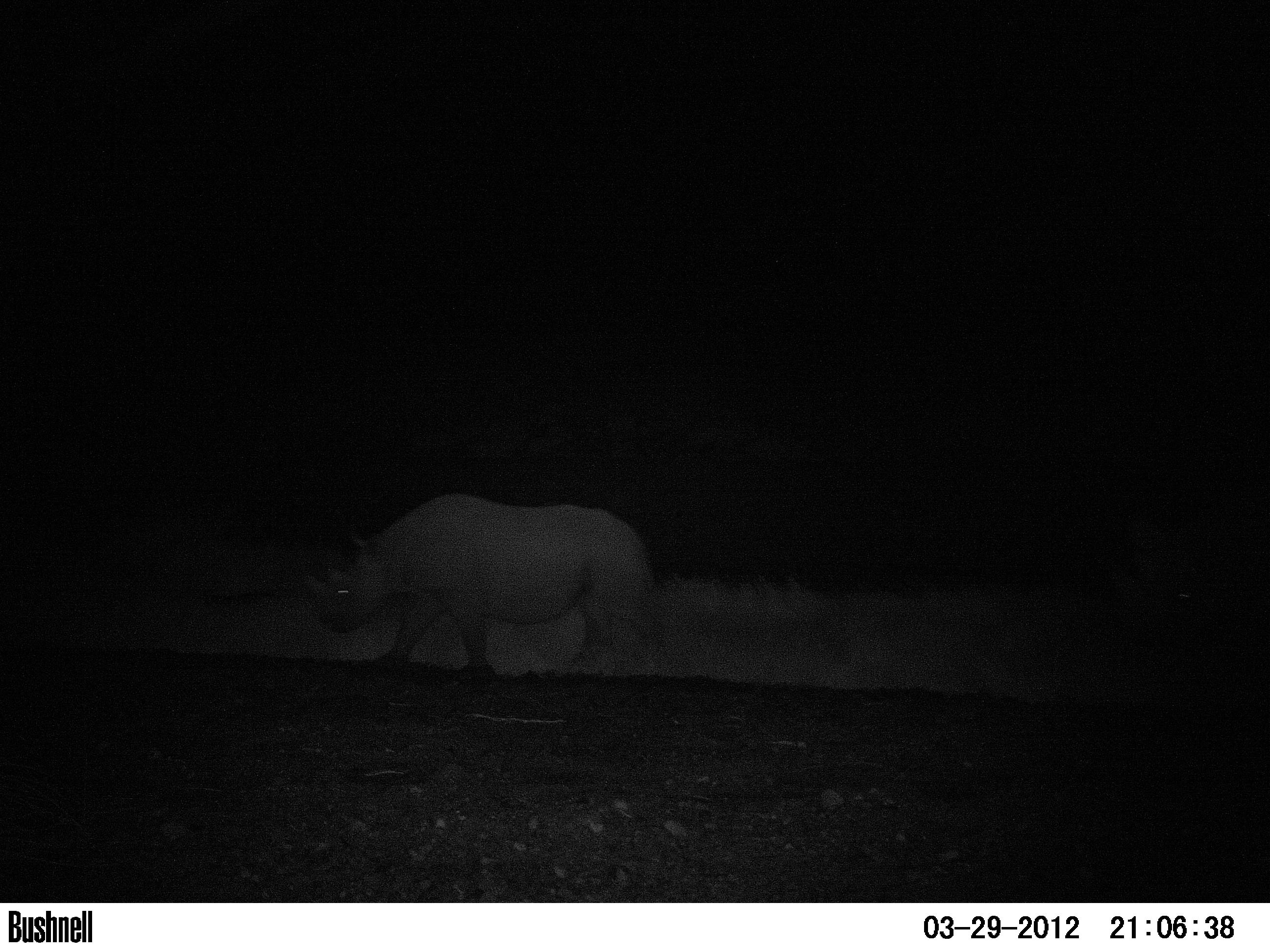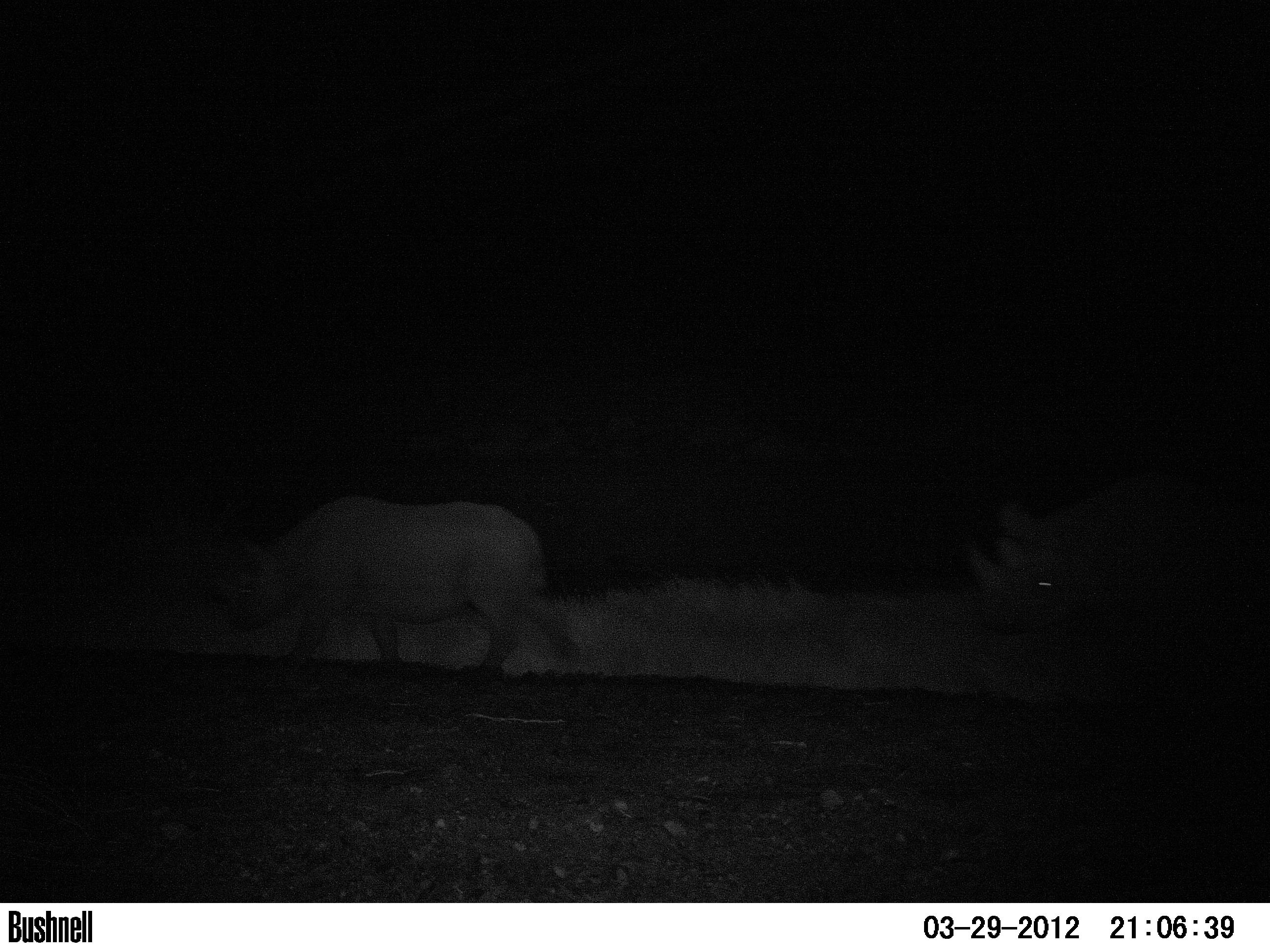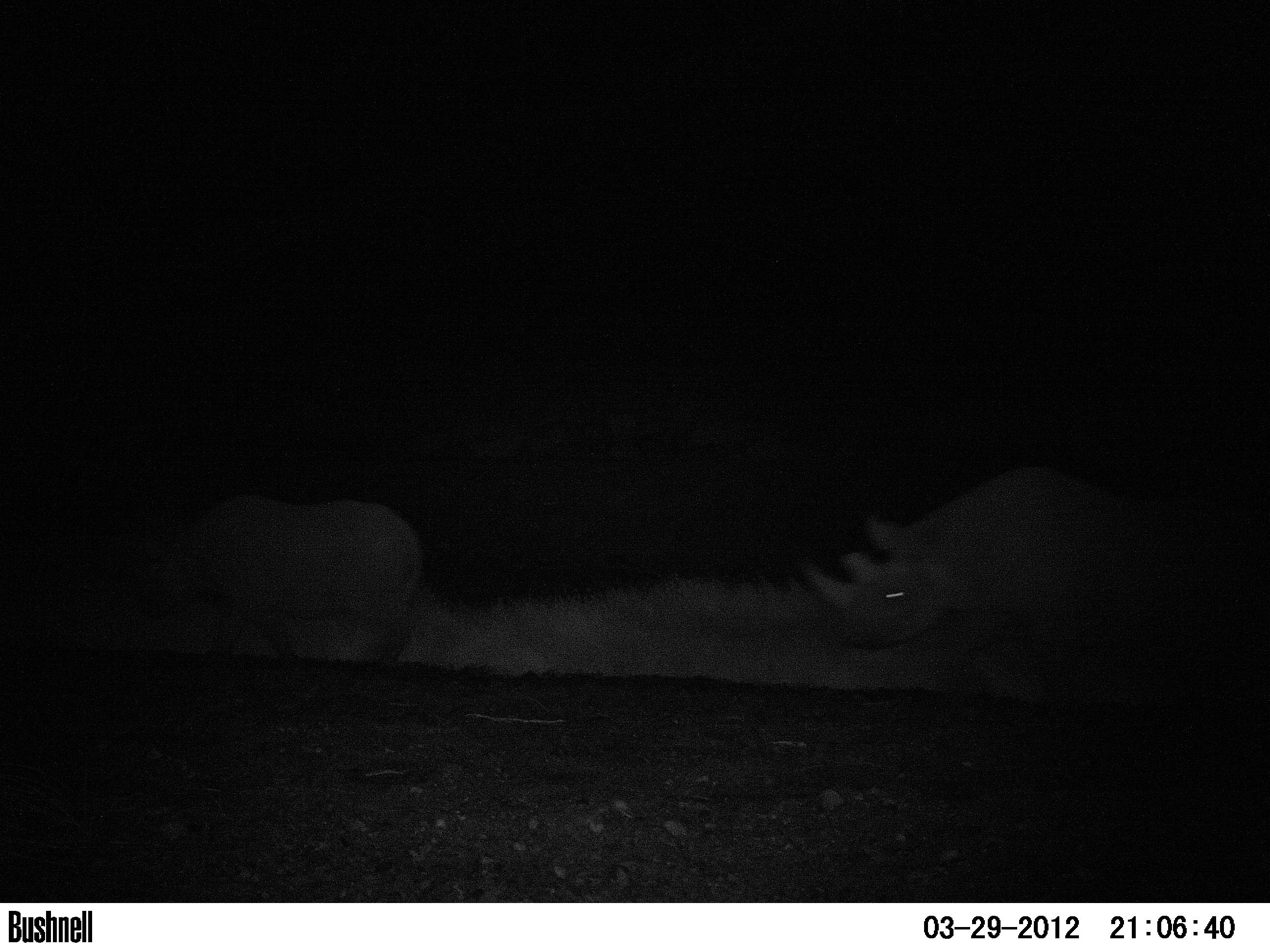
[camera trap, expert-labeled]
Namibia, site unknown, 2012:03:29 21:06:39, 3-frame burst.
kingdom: Animalia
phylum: Chordata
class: Mammalia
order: Perissodactyla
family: Rhinocerotidae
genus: Diceros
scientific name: Diceros bicornis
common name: black rhinoceros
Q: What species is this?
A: Diceros bicornis (black rhinoceros).